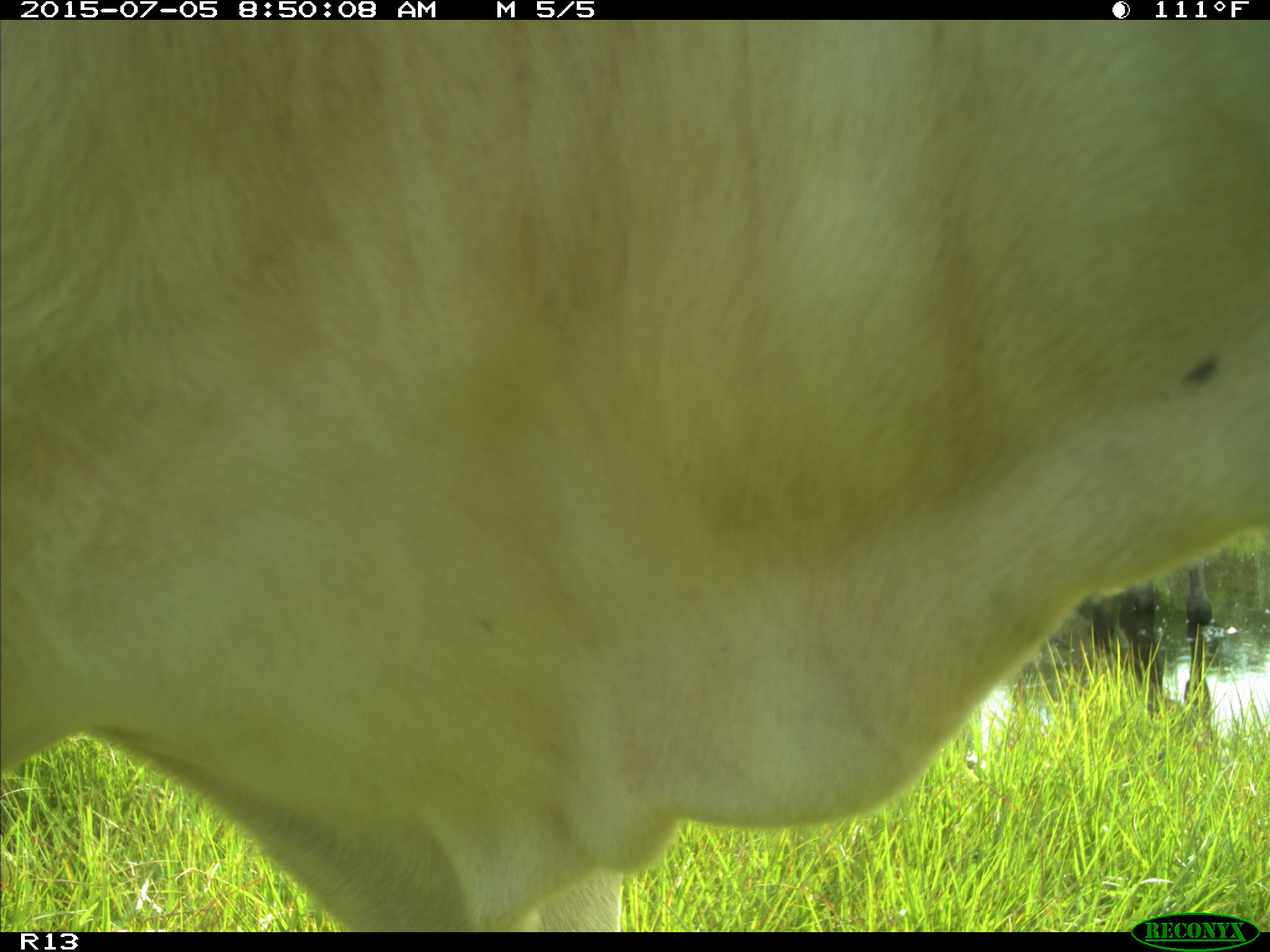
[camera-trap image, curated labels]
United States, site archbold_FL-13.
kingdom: Animalia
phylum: Chordata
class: Mammalia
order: Artiodactyla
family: Bovidae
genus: Bos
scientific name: Bos taurus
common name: domestic cow